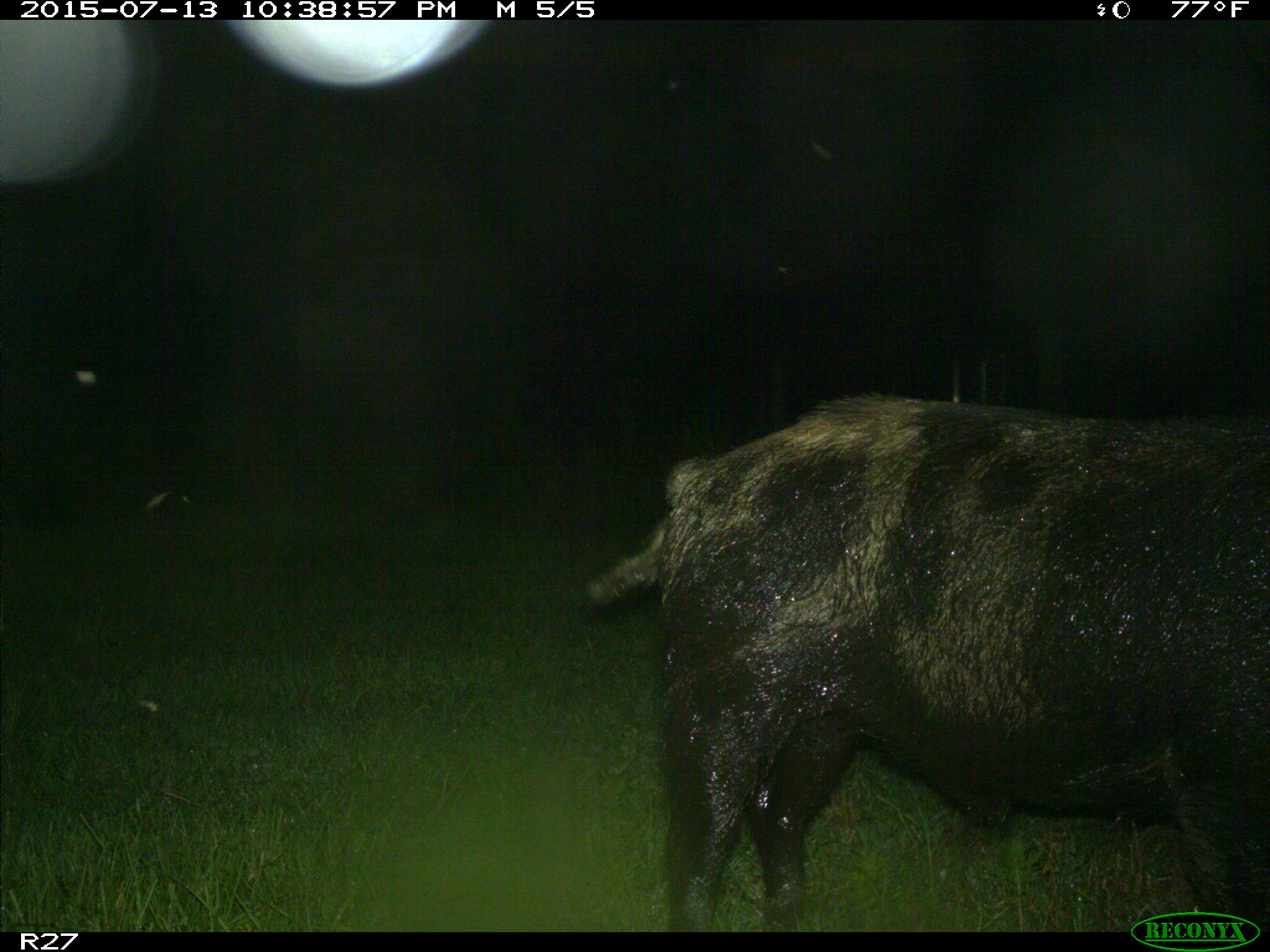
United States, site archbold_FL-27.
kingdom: Animalia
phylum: Chordata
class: Mammalia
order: Artiodactyla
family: Suidae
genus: Sus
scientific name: Sus scrofa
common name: wild boar